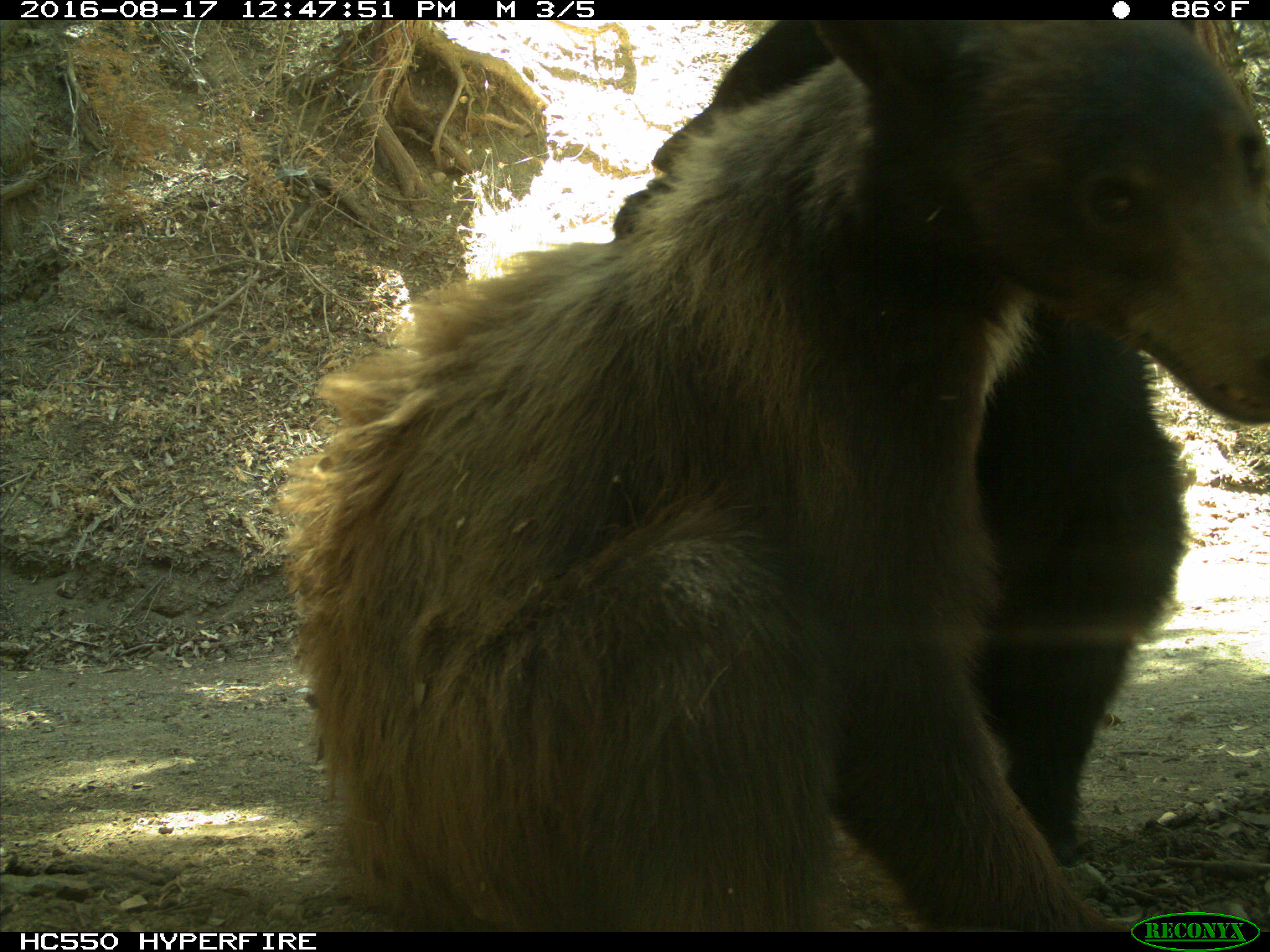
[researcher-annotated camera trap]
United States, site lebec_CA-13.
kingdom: Animalia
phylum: Chordata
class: Mammalia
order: Carnivora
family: Ursidae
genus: Ursus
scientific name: Ursus americanus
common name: american black bear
Ursus americanus (american black bear).